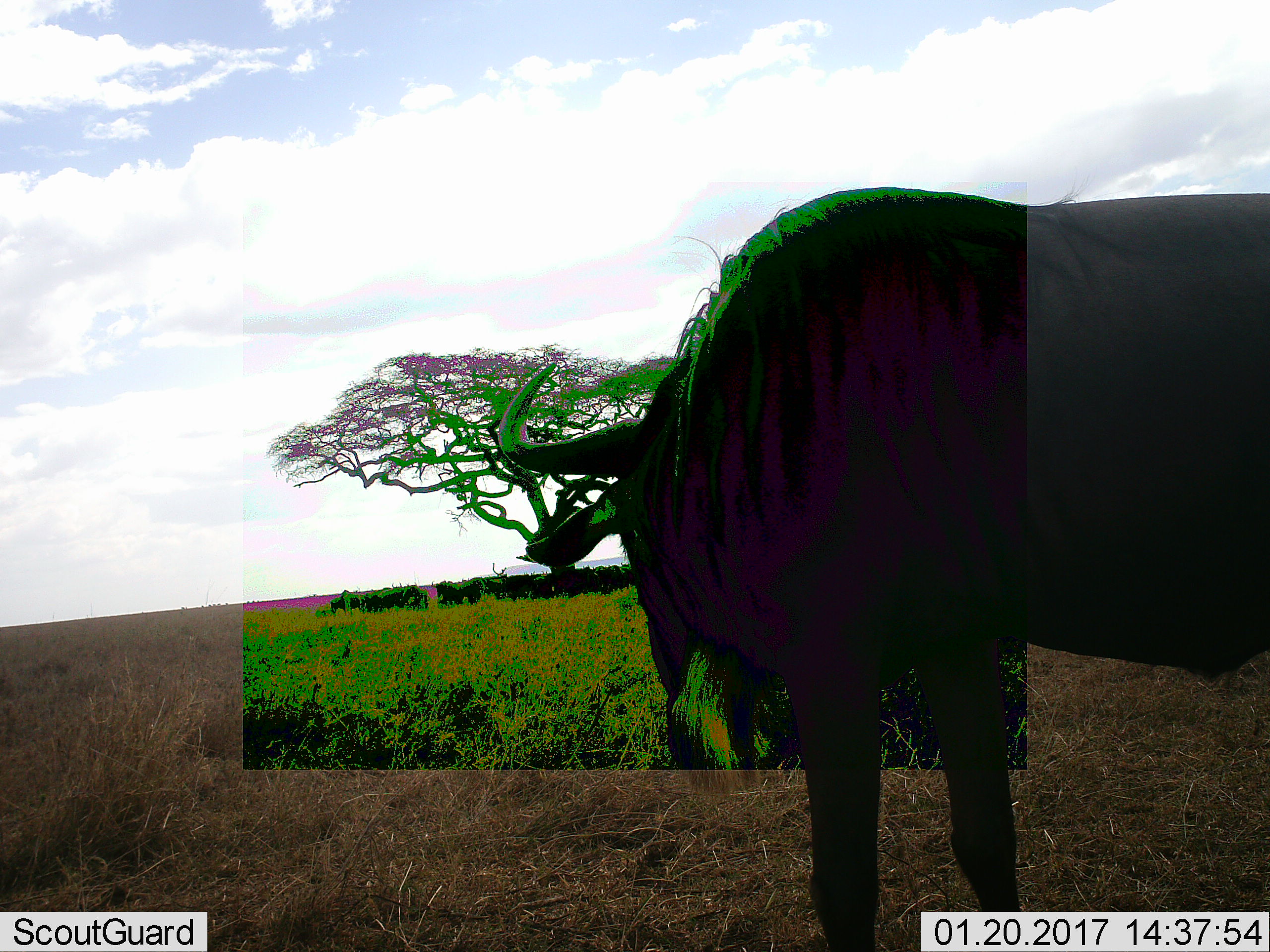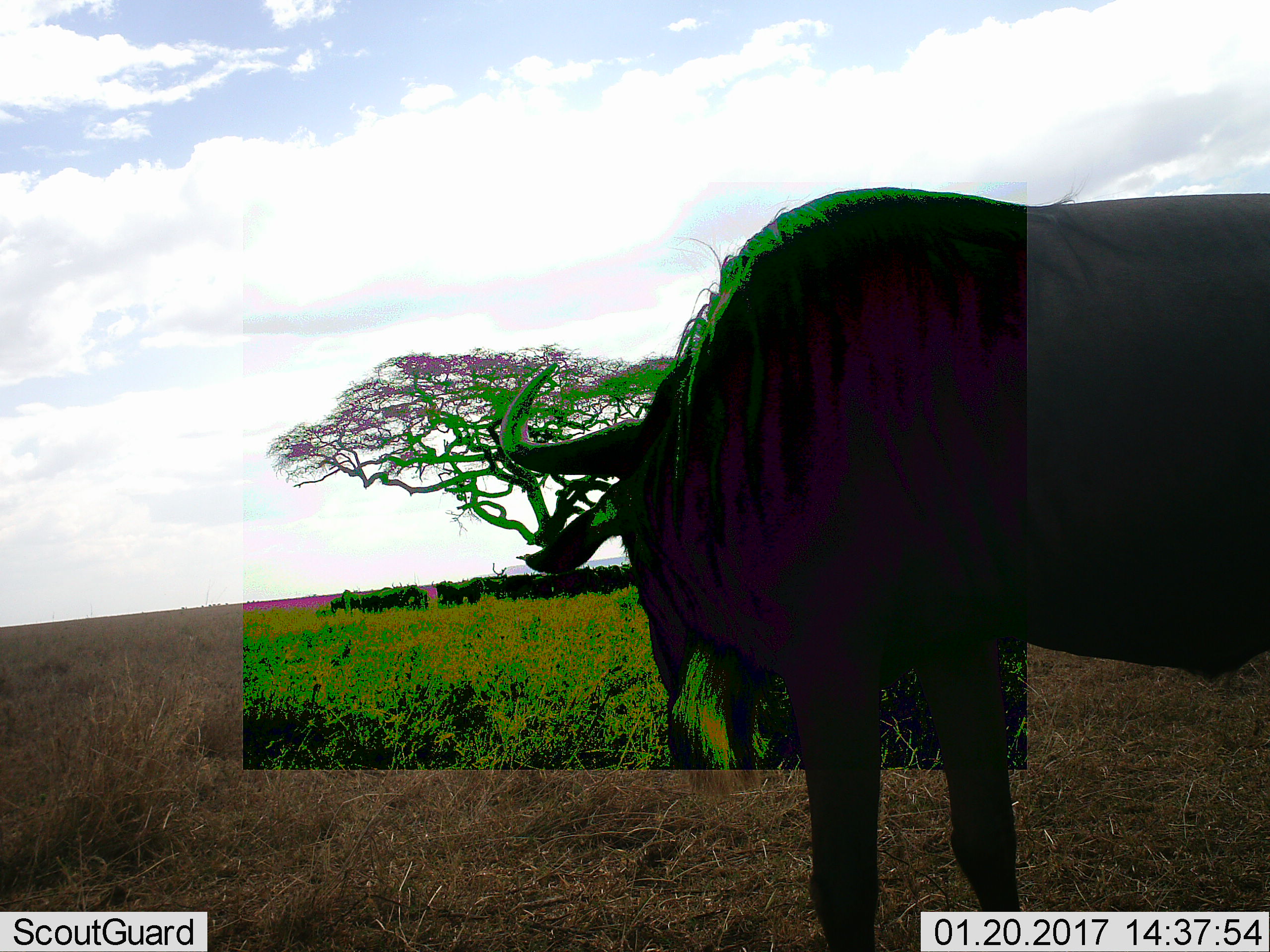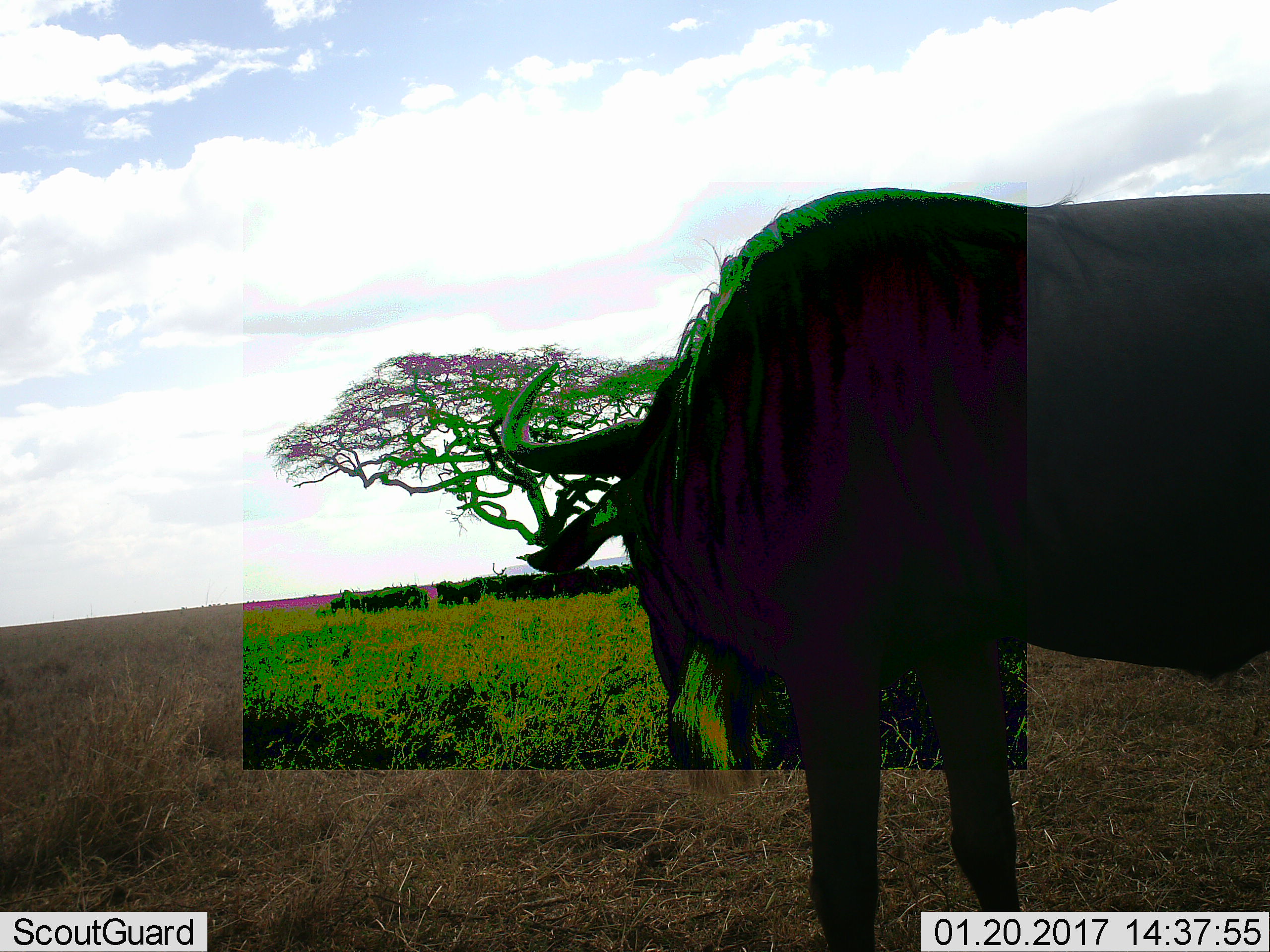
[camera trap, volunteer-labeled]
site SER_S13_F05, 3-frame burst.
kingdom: Animalia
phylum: Chordata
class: Mammalia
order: Artiodactyla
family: Bovidae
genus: Connochaetes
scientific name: Connochaetes taurinus taurinus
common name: blue wildebeest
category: wildebeestblue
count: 1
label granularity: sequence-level